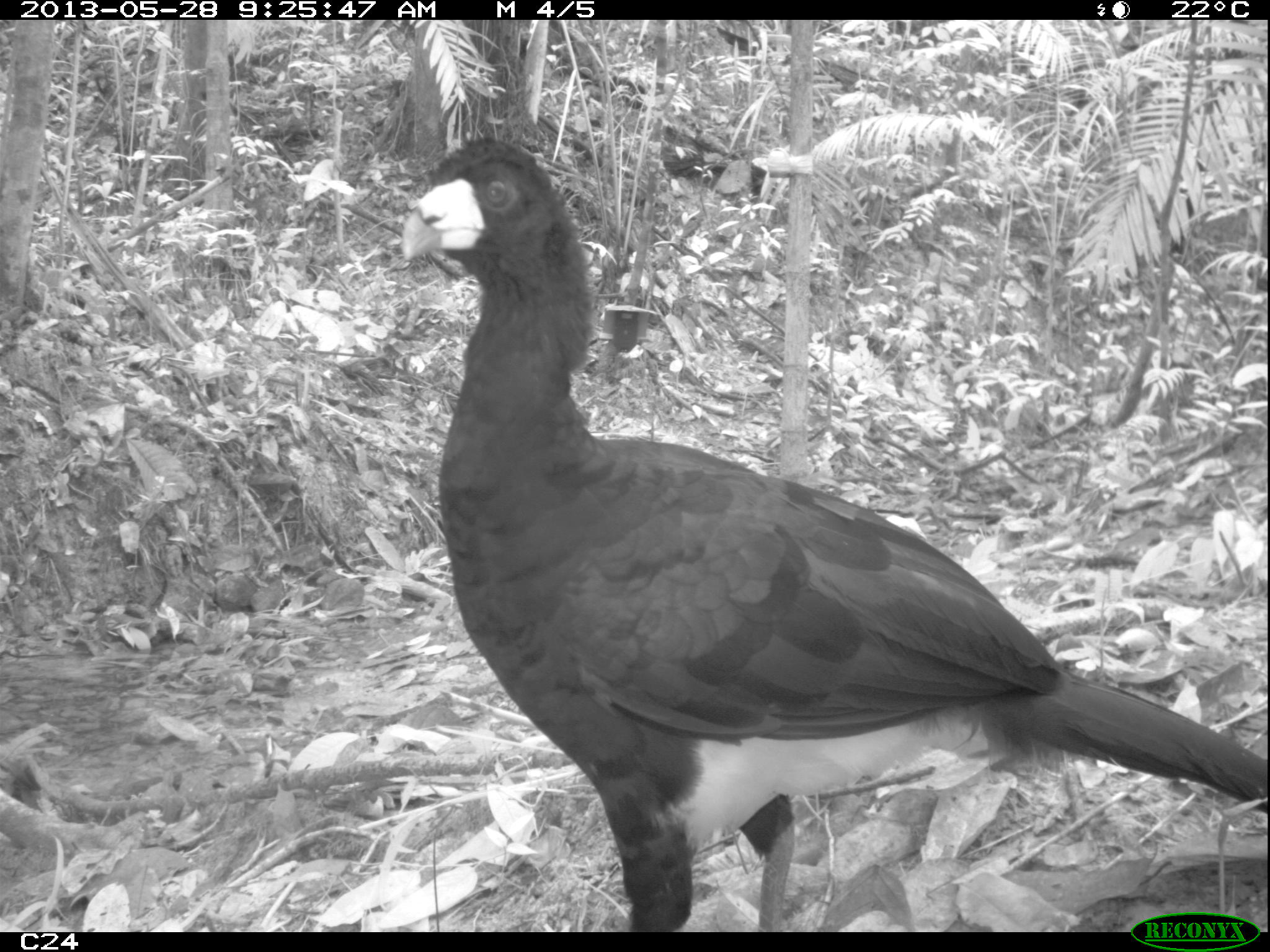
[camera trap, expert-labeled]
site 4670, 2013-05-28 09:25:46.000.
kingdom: Animalia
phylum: Chordata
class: Aves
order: Galliformes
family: Cracidae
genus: Crax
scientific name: Crax alector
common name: black curassow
Crax alector (black curassow), count 1, age adult.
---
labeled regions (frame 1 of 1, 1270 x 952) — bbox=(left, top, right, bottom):
crax alector: bbox=(397, 136, 1270, 928)